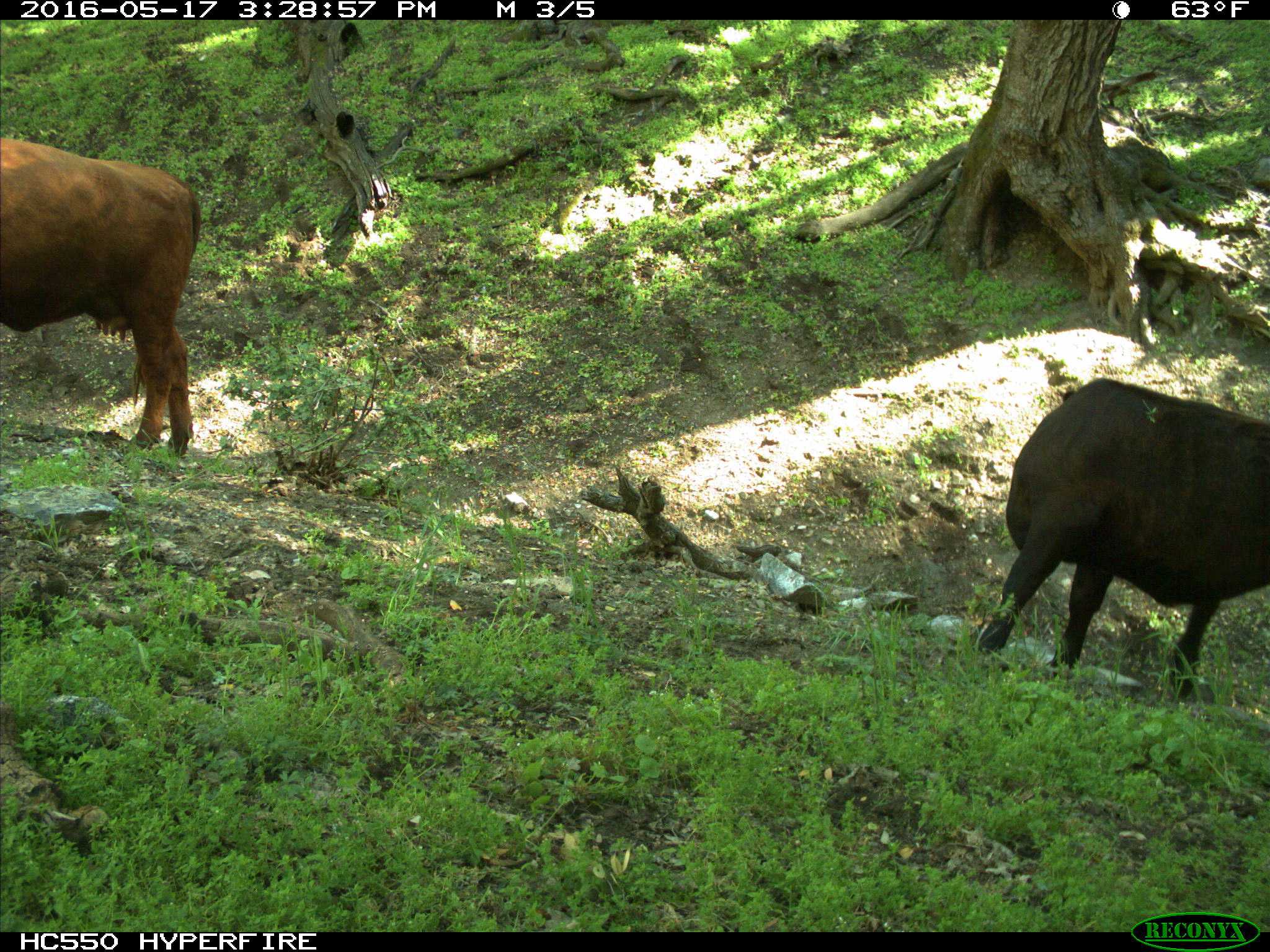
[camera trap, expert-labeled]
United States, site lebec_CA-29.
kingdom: Animalia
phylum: Chordata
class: Mammalia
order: Artiodactyla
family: Bovidae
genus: Bos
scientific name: Bos taurus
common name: domestic cow